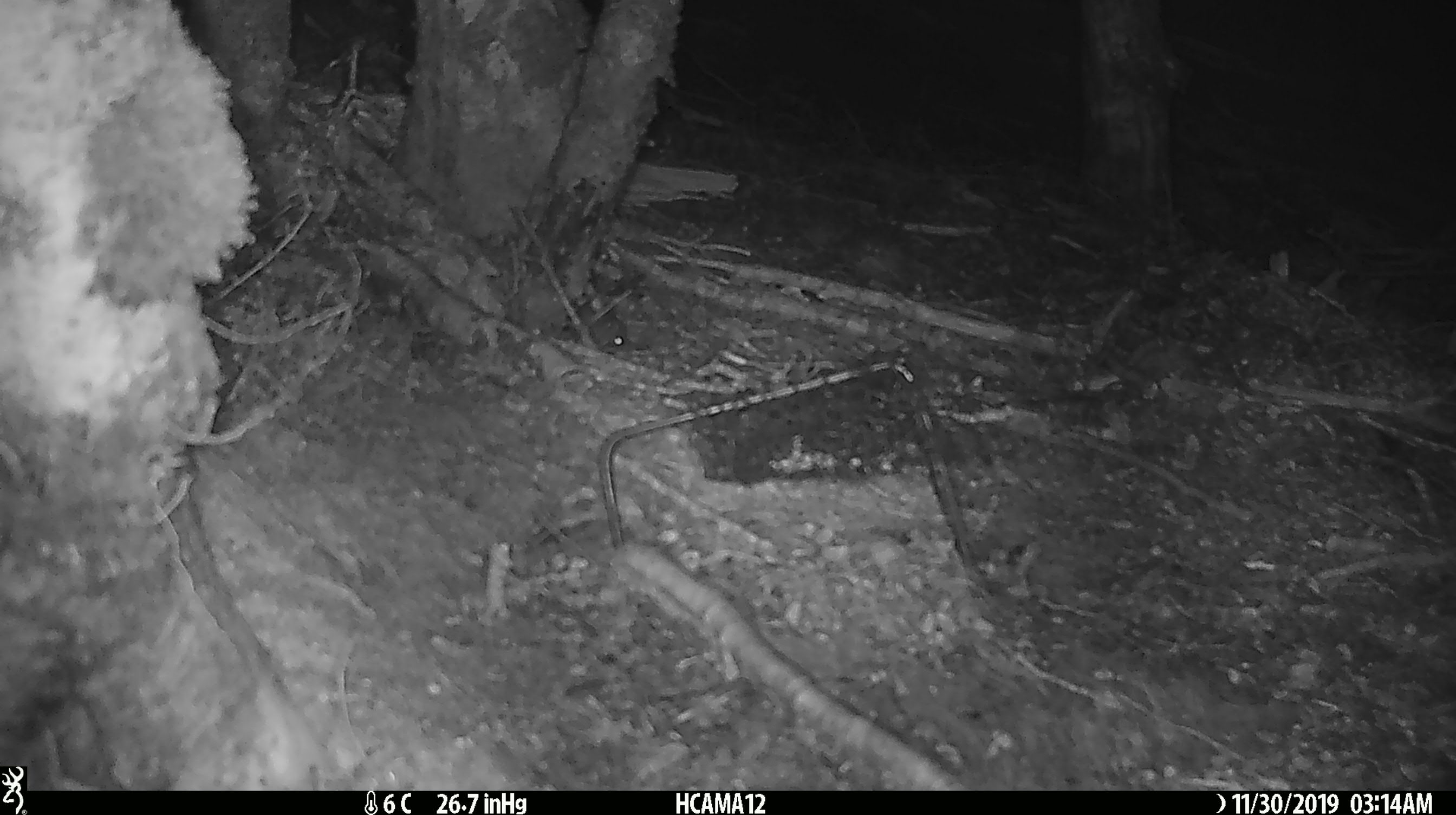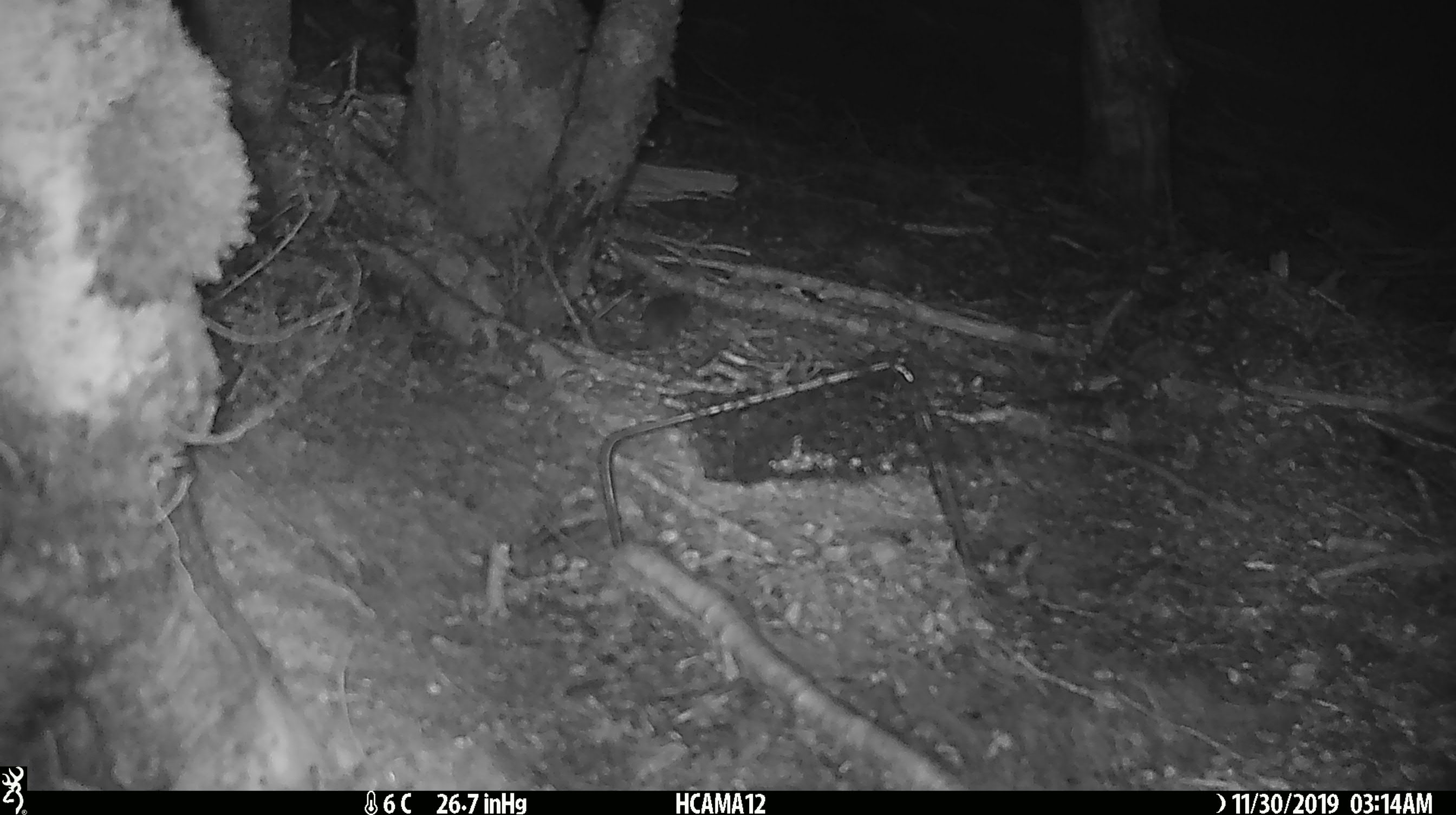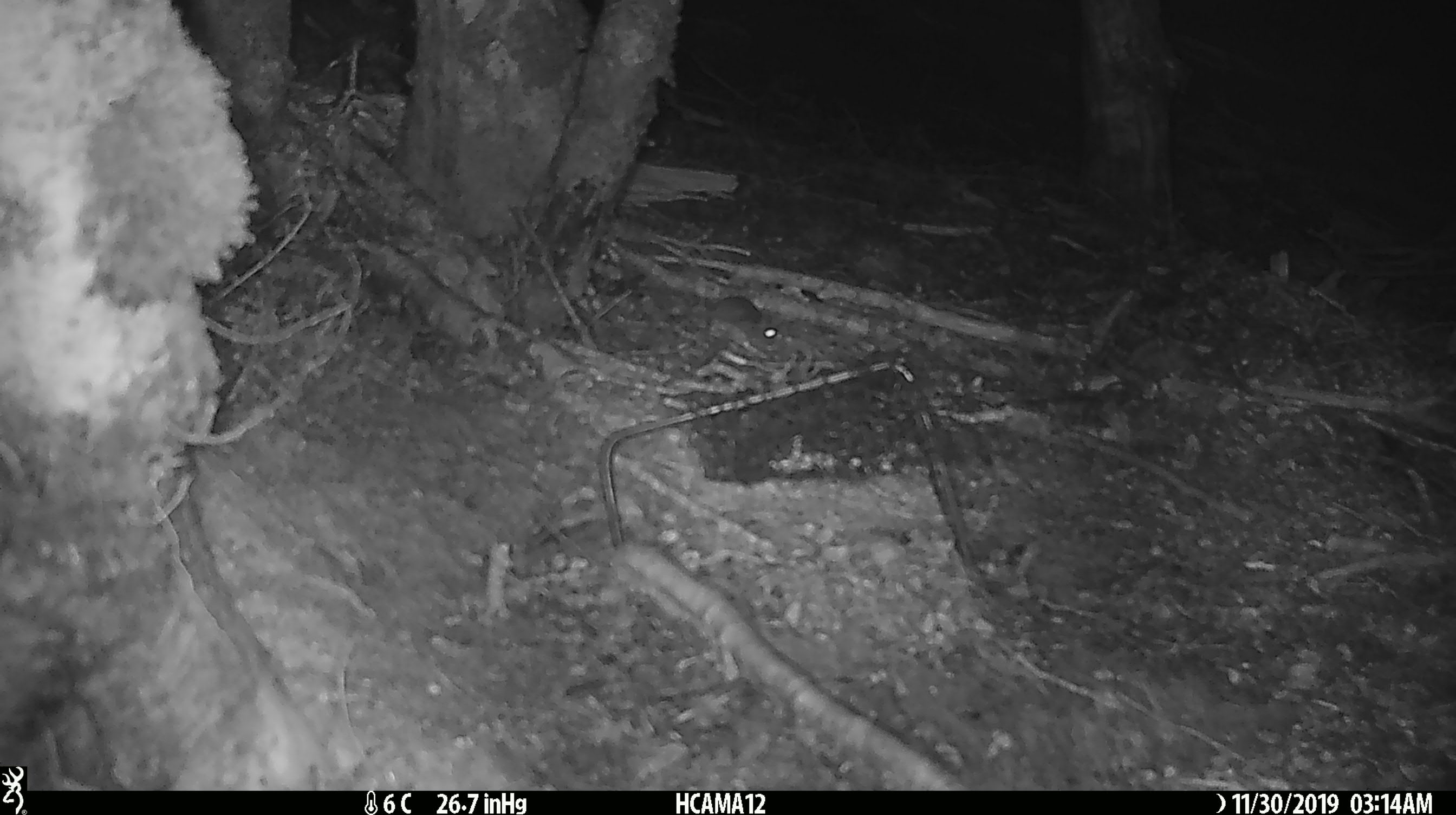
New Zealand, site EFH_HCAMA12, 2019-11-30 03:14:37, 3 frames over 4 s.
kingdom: Animalia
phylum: Chordata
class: Mammalia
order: Rodentia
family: Muridae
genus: Mus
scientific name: Mus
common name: mouse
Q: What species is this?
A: Mouse (Mus).